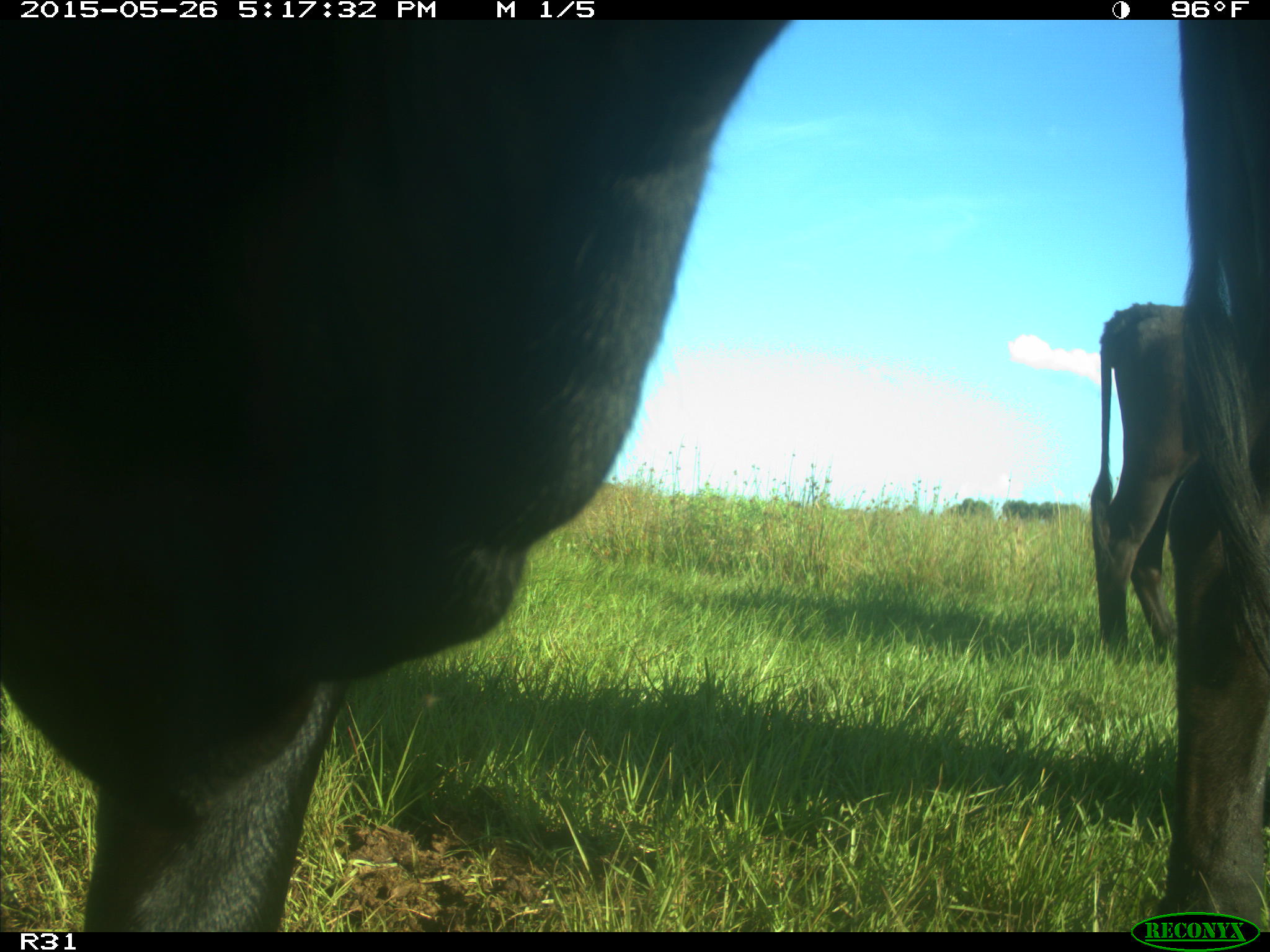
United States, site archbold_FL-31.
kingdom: Animalia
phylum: Chordata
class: Mammalia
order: Artiodactyla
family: Bovidae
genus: Bos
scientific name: Bos taurus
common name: domestic cow